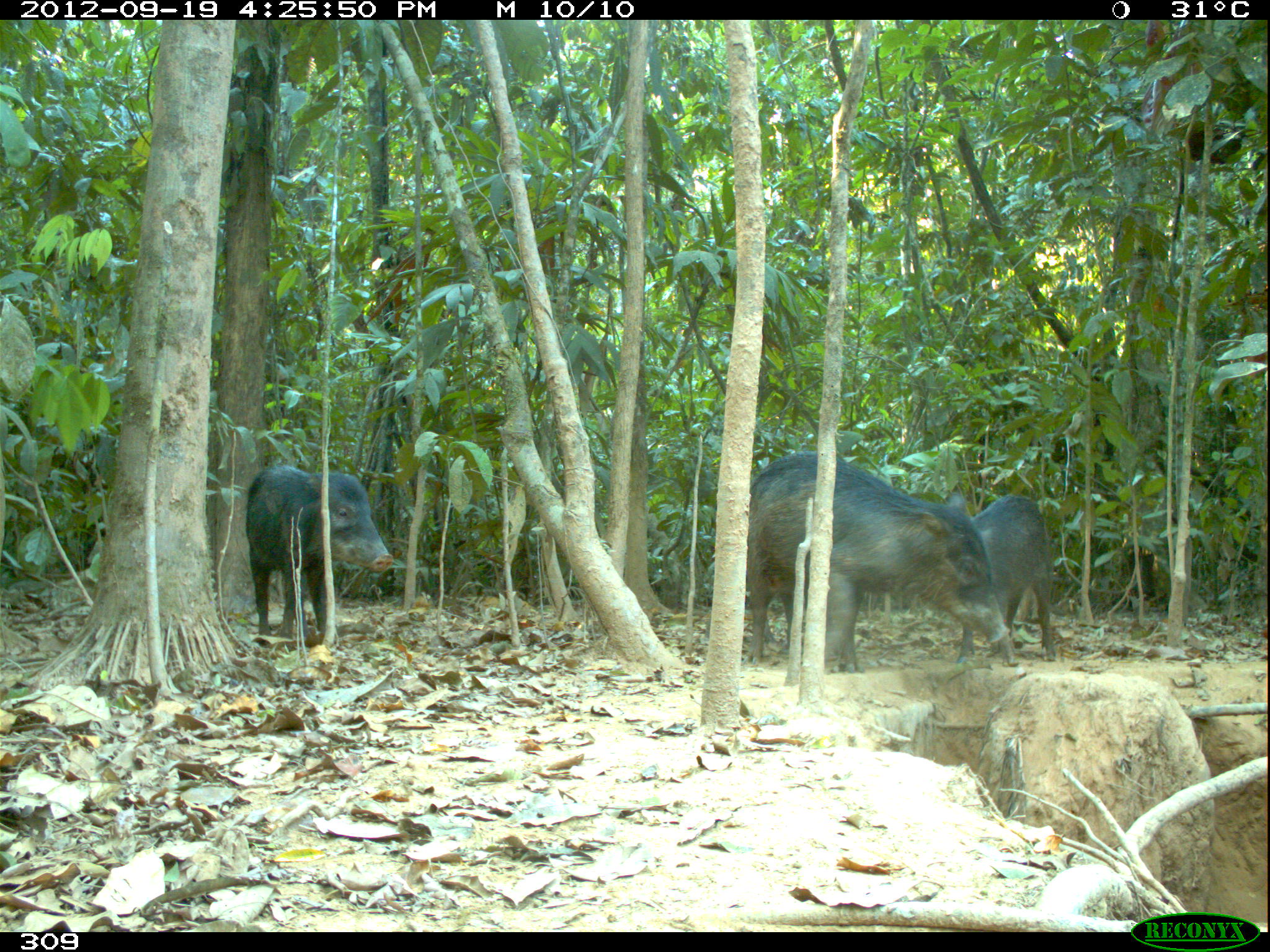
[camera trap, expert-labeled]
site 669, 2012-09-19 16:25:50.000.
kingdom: Animalia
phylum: Chordata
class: Mammalia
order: Artiodactyla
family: Tayassuidae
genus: Tayassu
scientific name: Tayassu pecari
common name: white-lipped peccary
Tayassu pecari (white-lipped peccary).